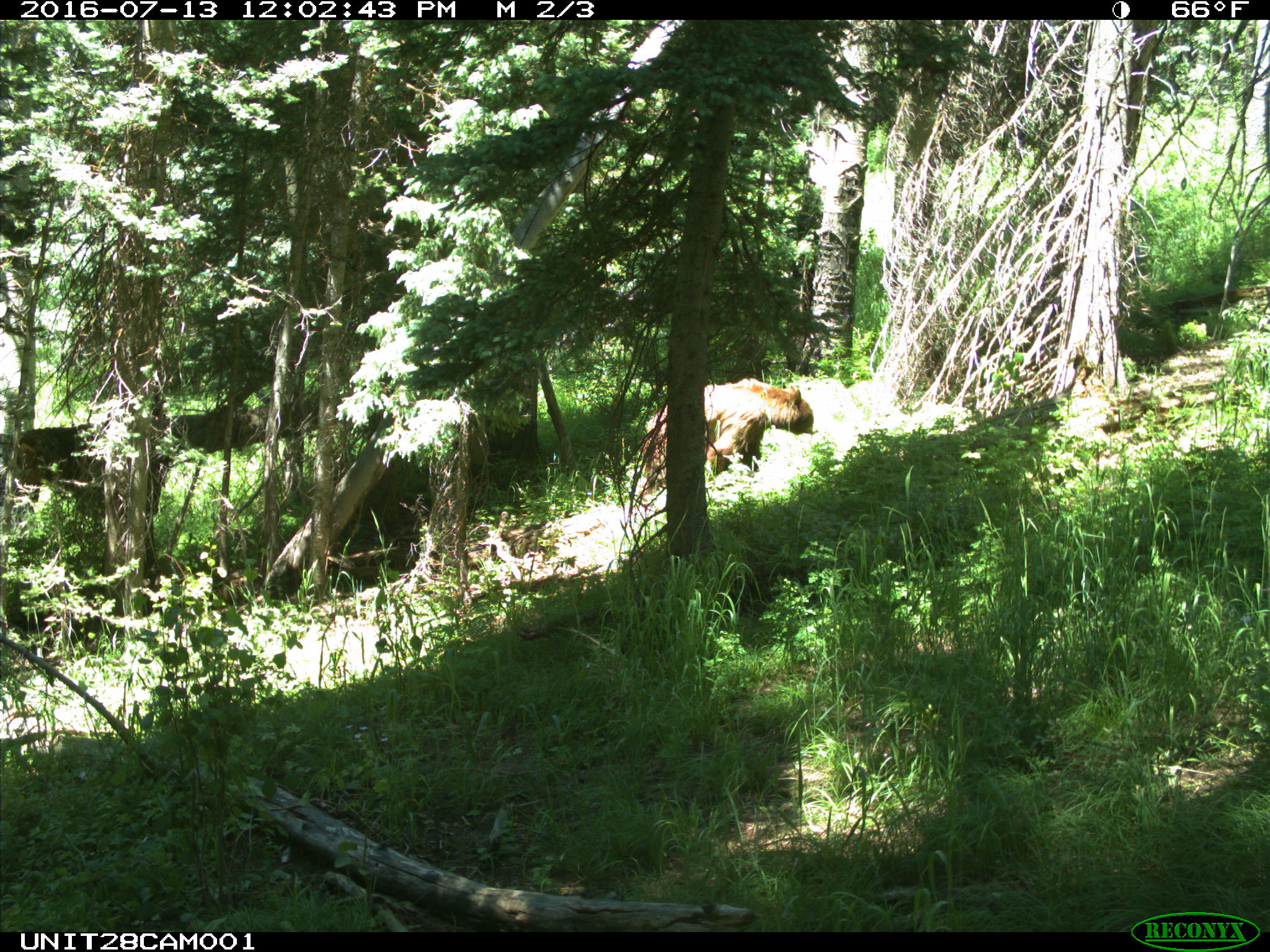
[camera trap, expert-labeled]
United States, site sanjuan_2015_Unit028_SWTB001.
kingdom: Animalia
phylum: Chordata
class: Mammalia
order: Carnivora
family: Ursidae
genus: Ursus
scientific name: Ursus americanus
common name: american black bear